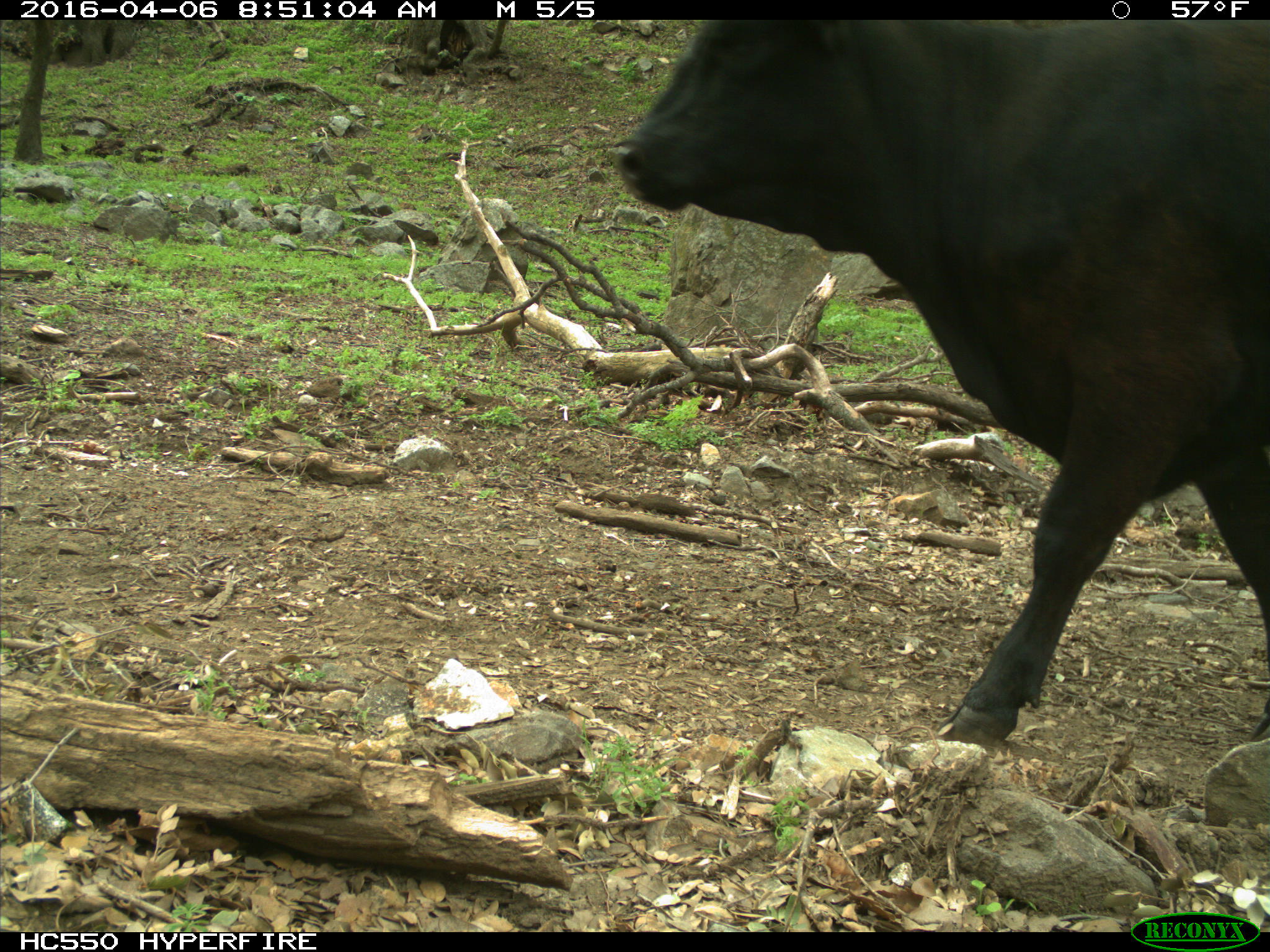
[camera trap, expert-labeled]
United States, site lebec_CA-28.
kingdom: Animalia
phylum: Chordata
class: Mammalia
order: Artiodactyla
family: Bovidae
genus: Bos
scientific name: Bos taurus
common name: domestic cow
Bos taurus (domestic cow).